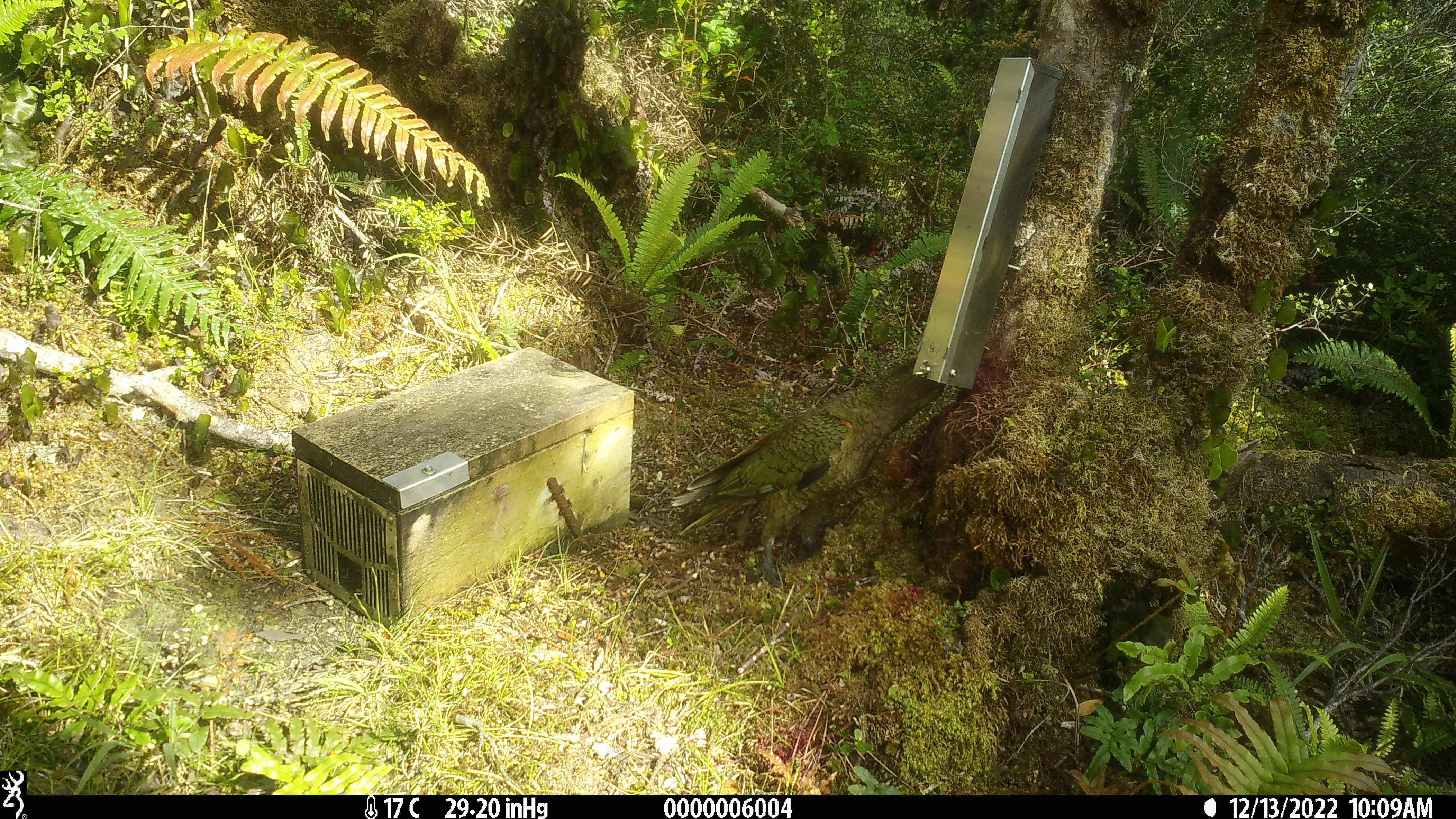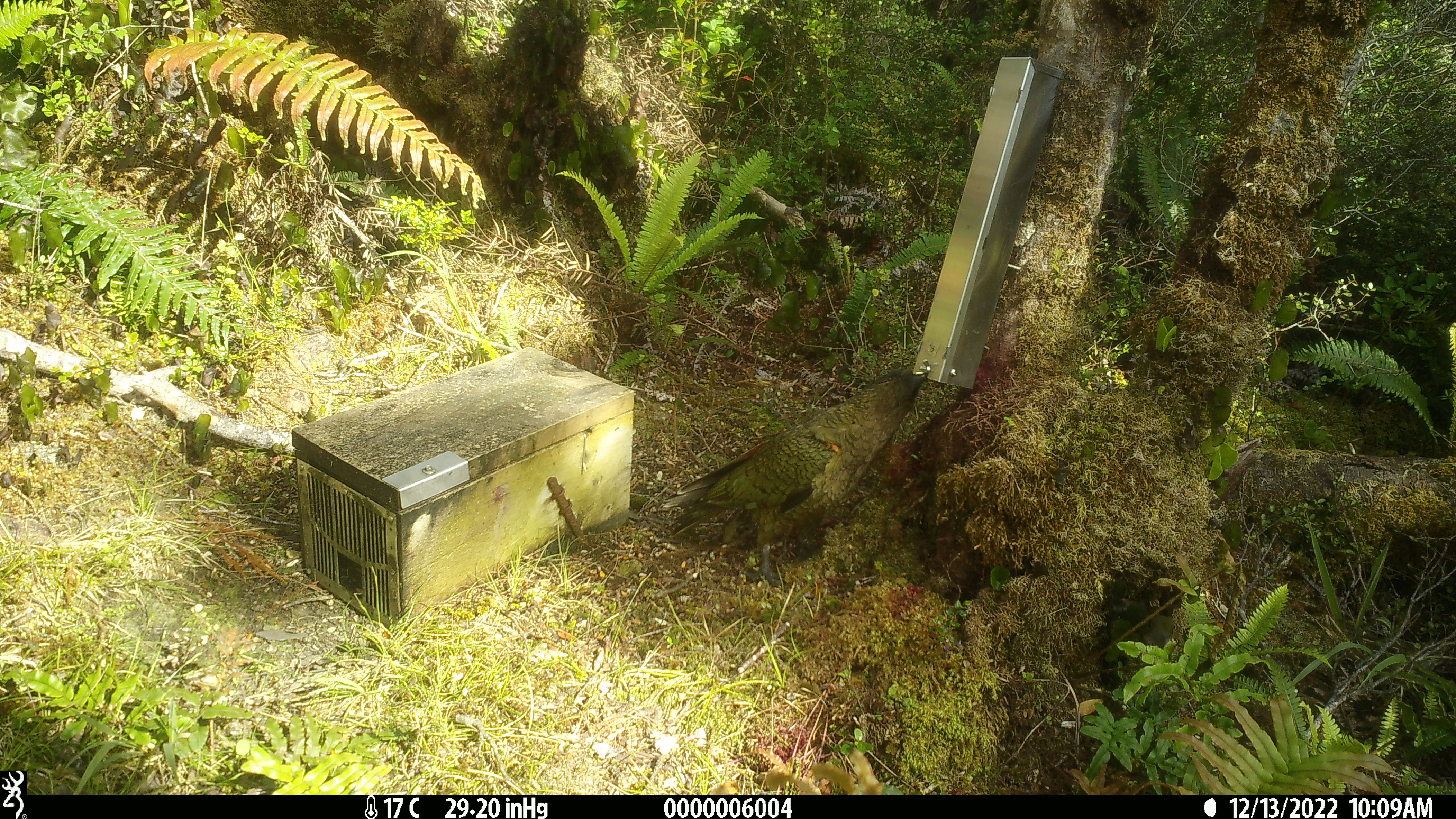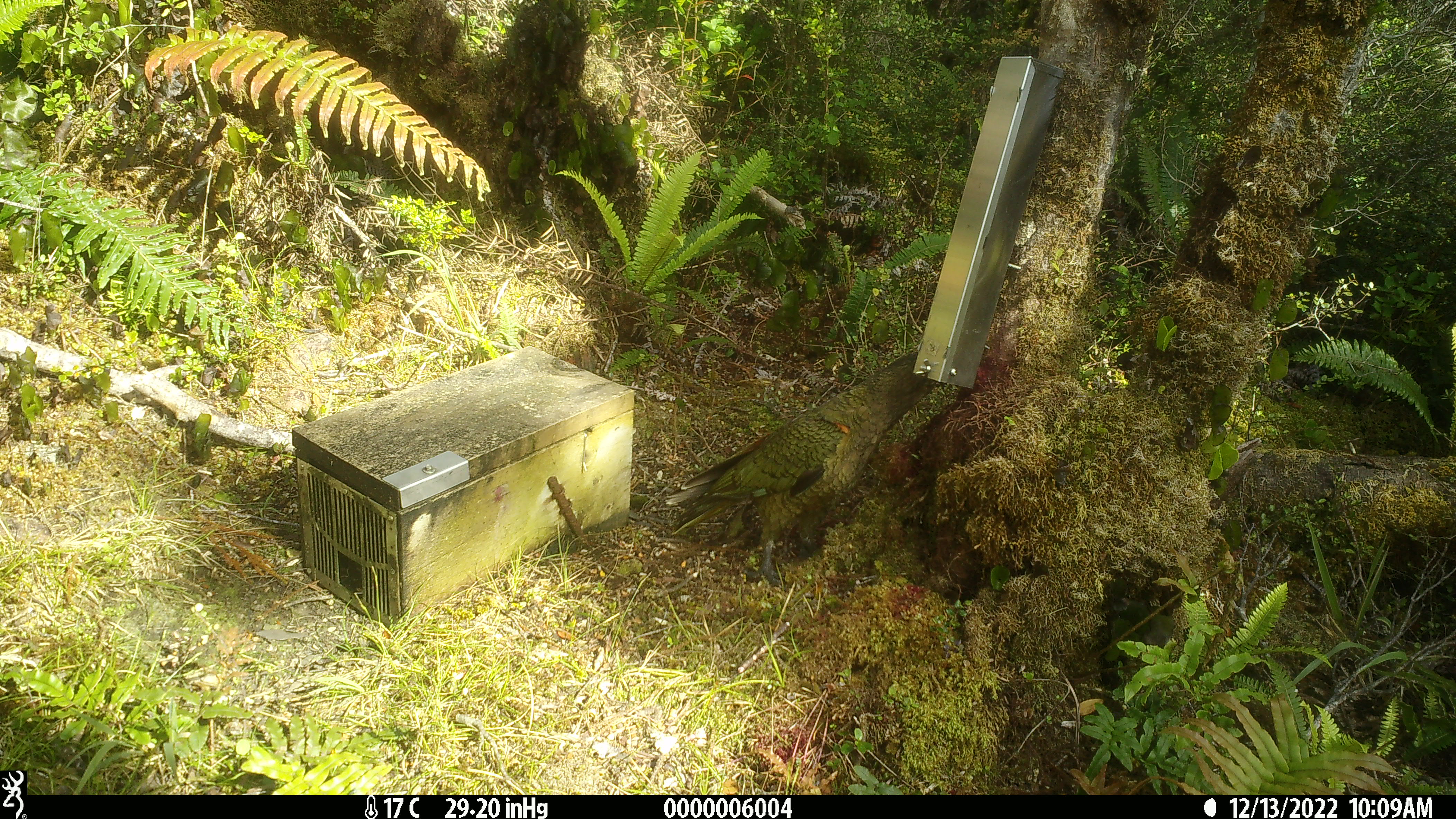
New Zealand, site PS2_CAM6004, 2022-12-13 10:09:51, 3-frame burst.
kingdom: Animalia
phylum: Chordata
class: Aves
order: Psittaciformes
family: Strigopidae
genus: Nestor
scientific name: Nestor notabilis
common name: kea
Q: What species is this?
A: Kea (Nestor notabilis).